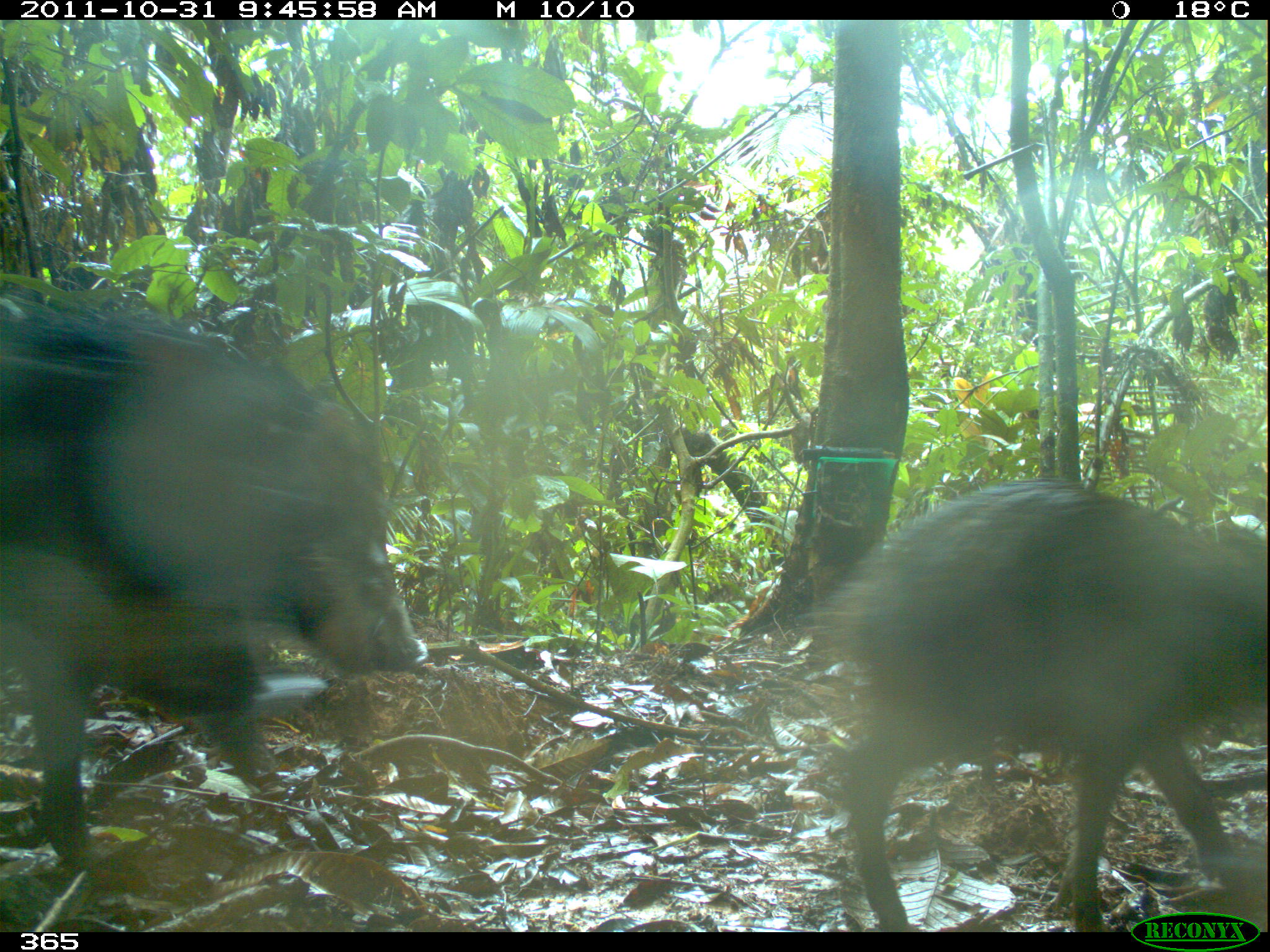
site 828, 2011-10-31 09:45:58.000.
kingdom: Animalia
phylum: Chordata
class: Mammalia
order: Artiodactyla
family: Tayassuidae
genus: Tayassu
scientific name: Tayassu pecari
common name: white-lipped peccary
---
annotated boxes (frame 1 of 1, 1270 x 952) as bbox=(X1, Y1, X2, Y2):
tayassu pecari: bbox=(0, 294, 427, 868); bbox=(815, 480, 1270, 932)